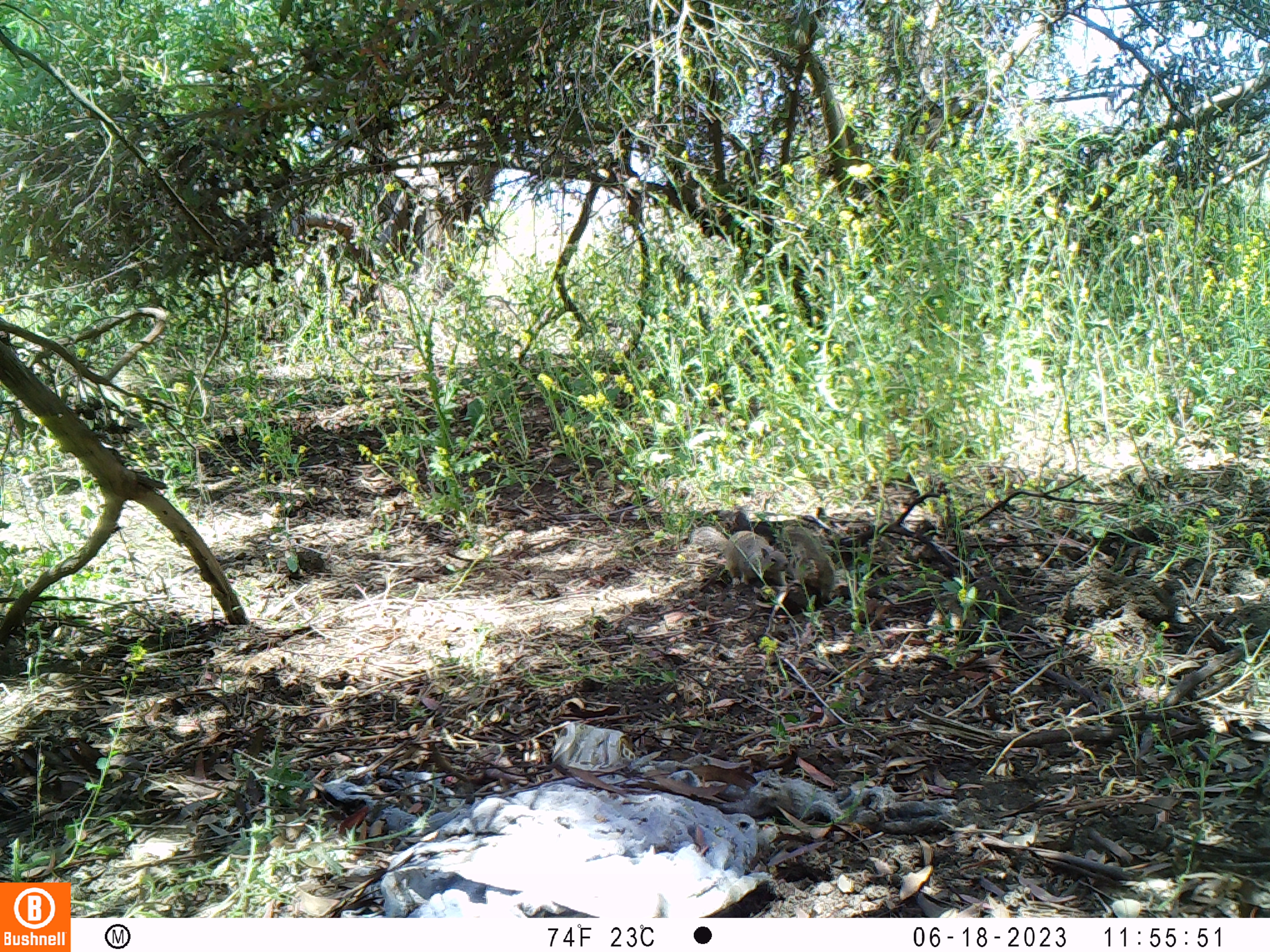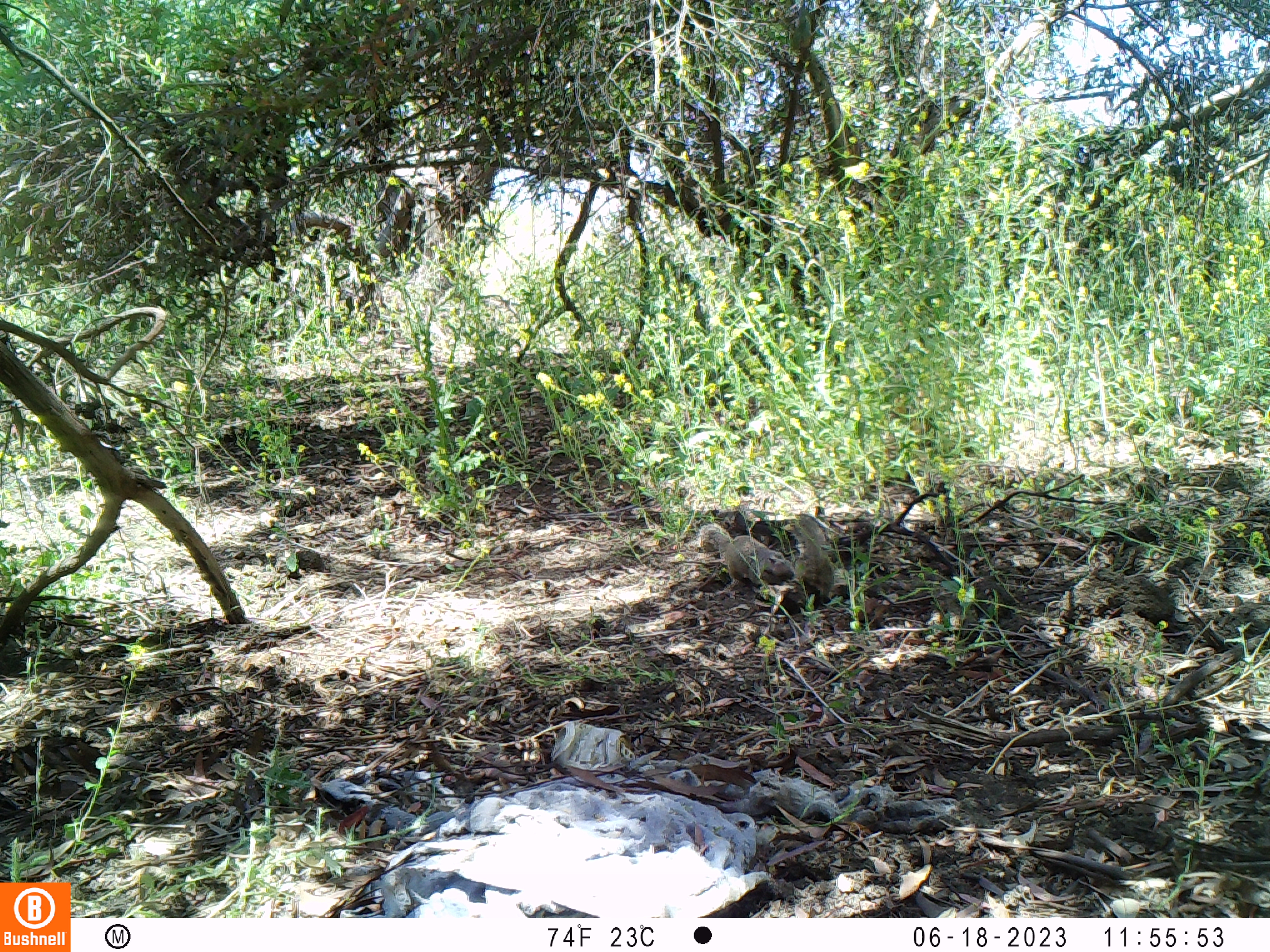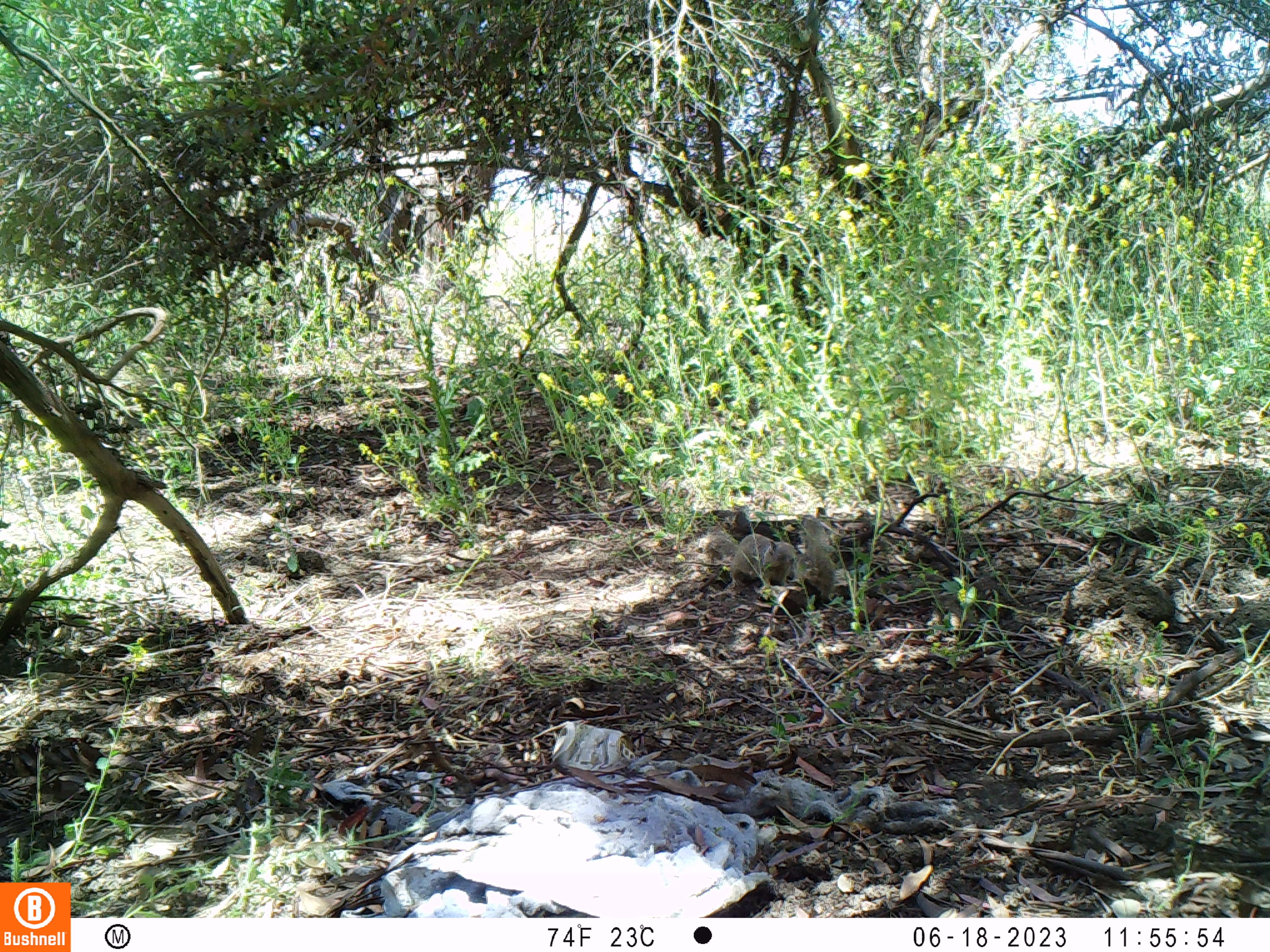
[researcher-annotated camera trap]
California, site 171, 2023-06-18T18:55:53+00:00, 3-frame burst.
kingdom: Animalia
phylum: Chordata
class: Mammalia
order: Rodentia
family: Sciuridae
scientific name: Sciuridae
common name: squirrel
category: unknown squirrel